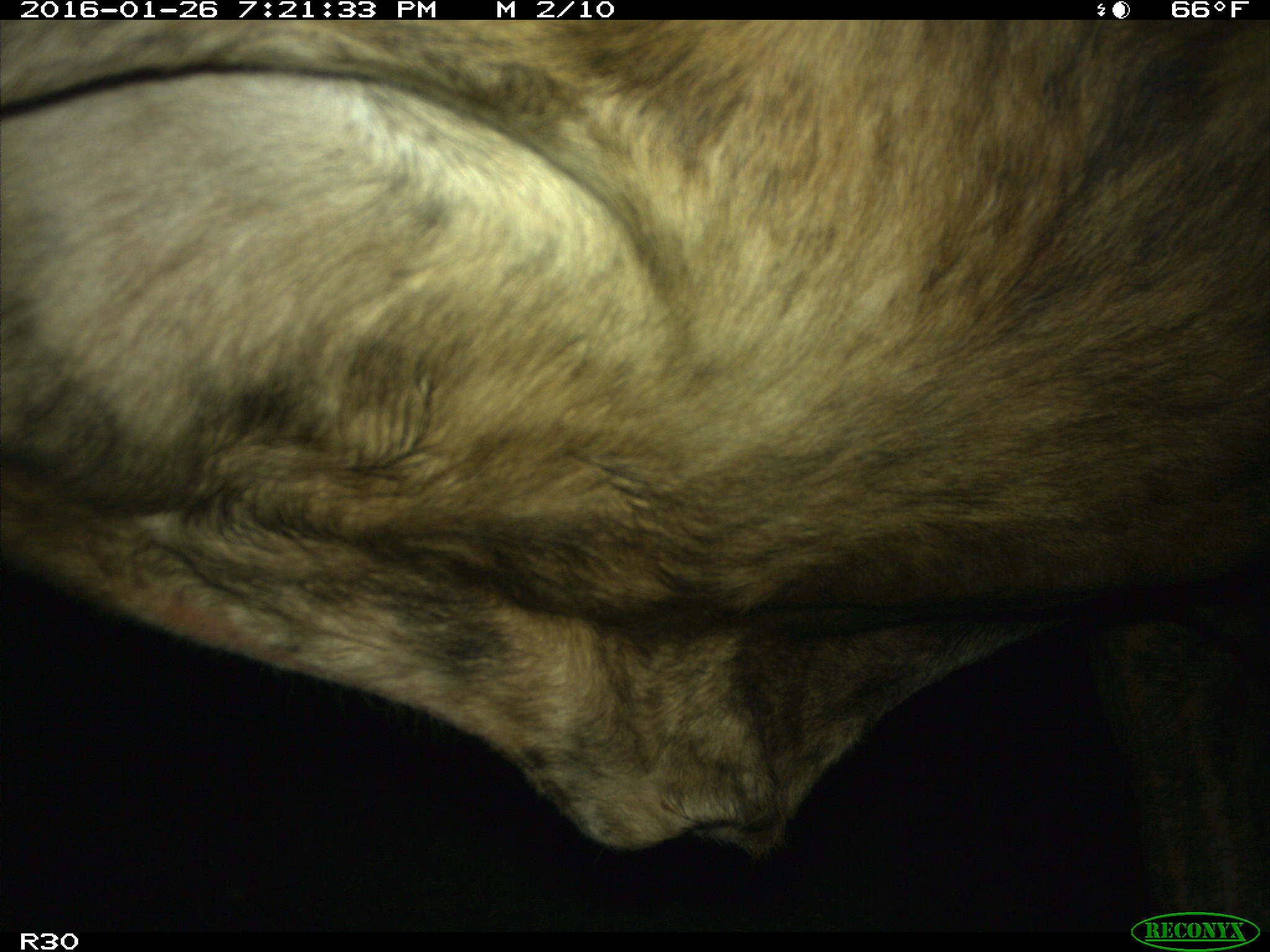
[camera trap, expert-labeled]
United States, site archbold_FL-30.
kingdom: Animalia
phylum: Chordata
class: Mammalia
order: Artiodactyla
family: Bovidae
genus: Bos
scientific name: Bos taurus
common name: domestic cow